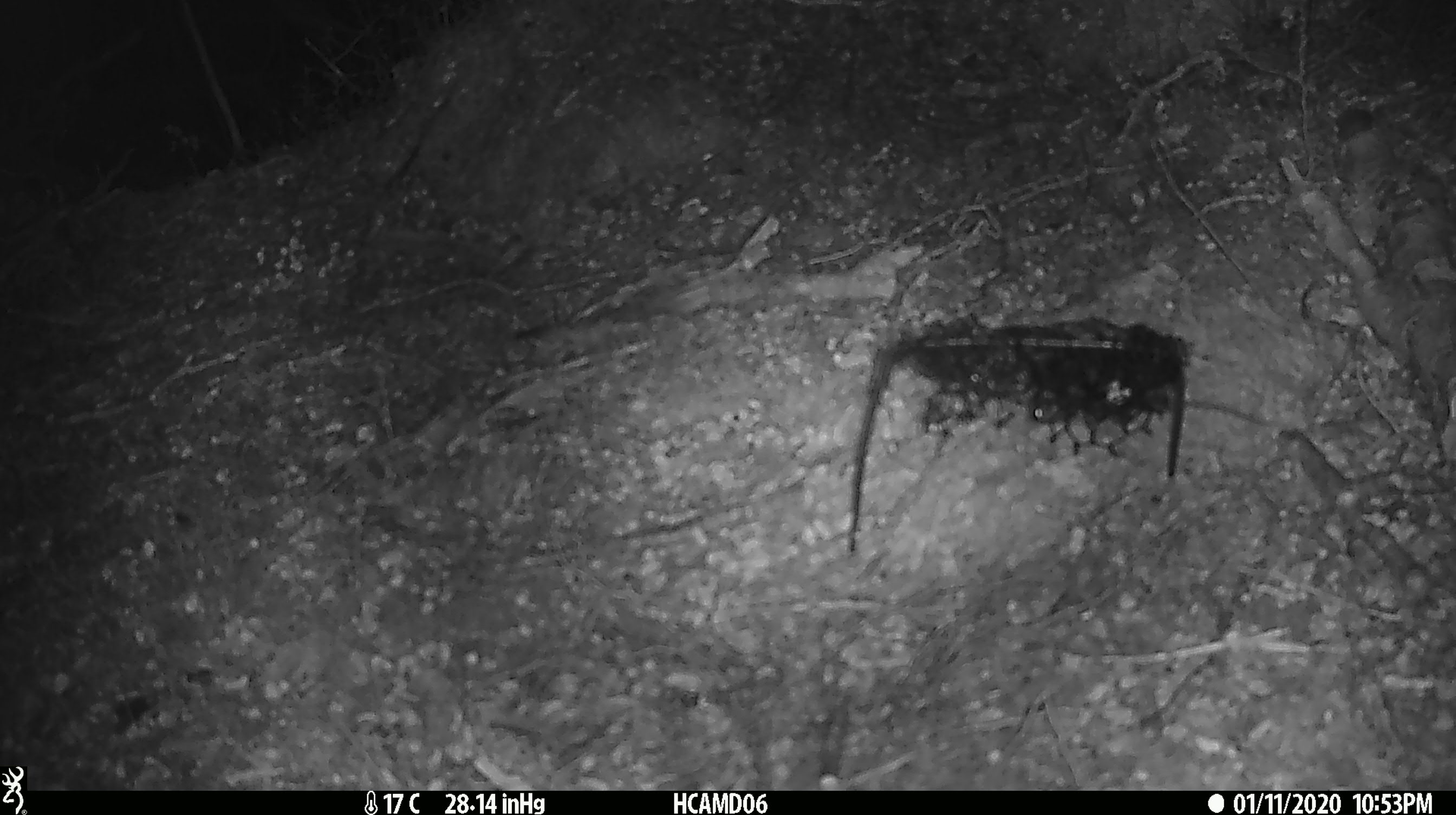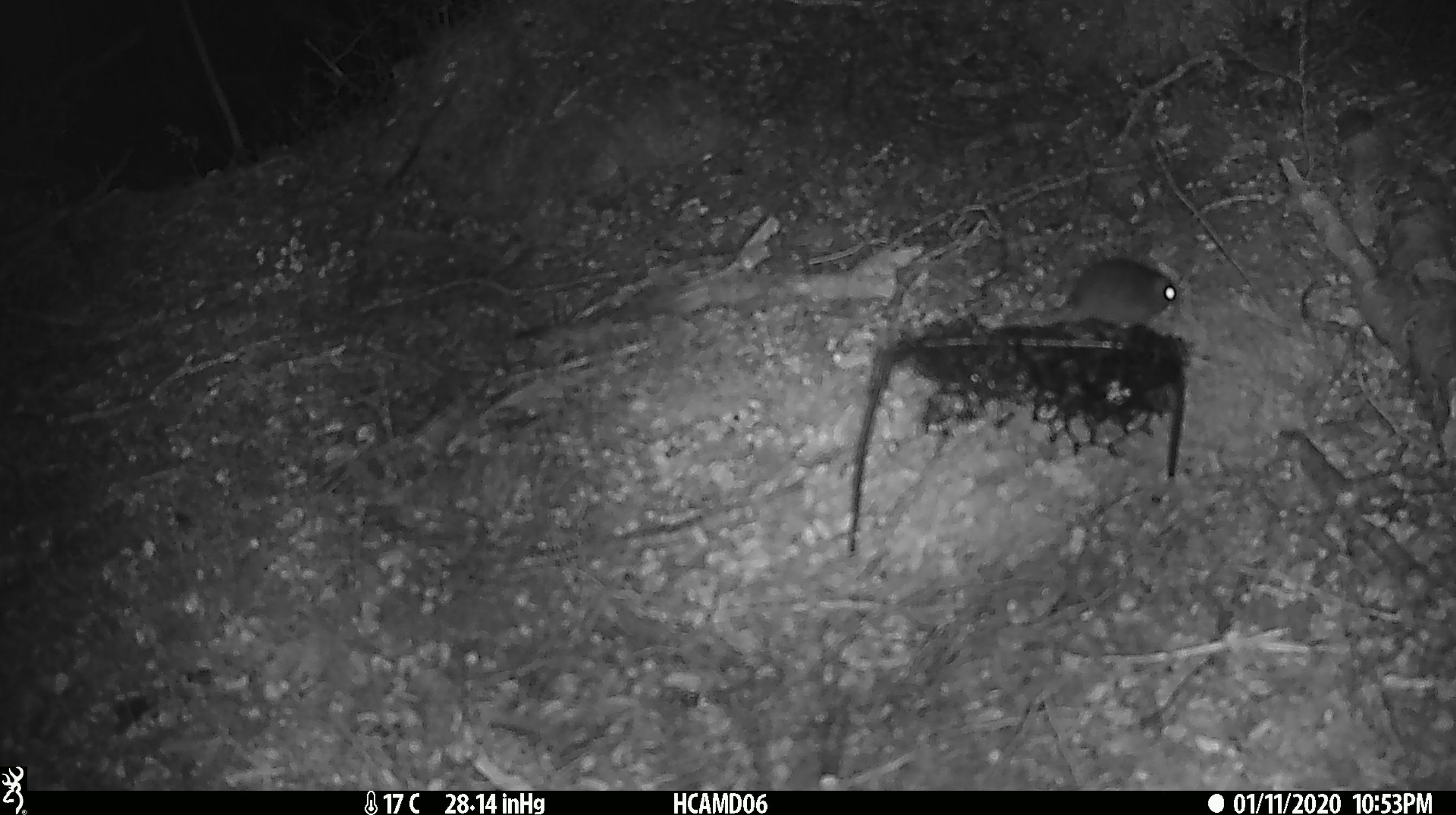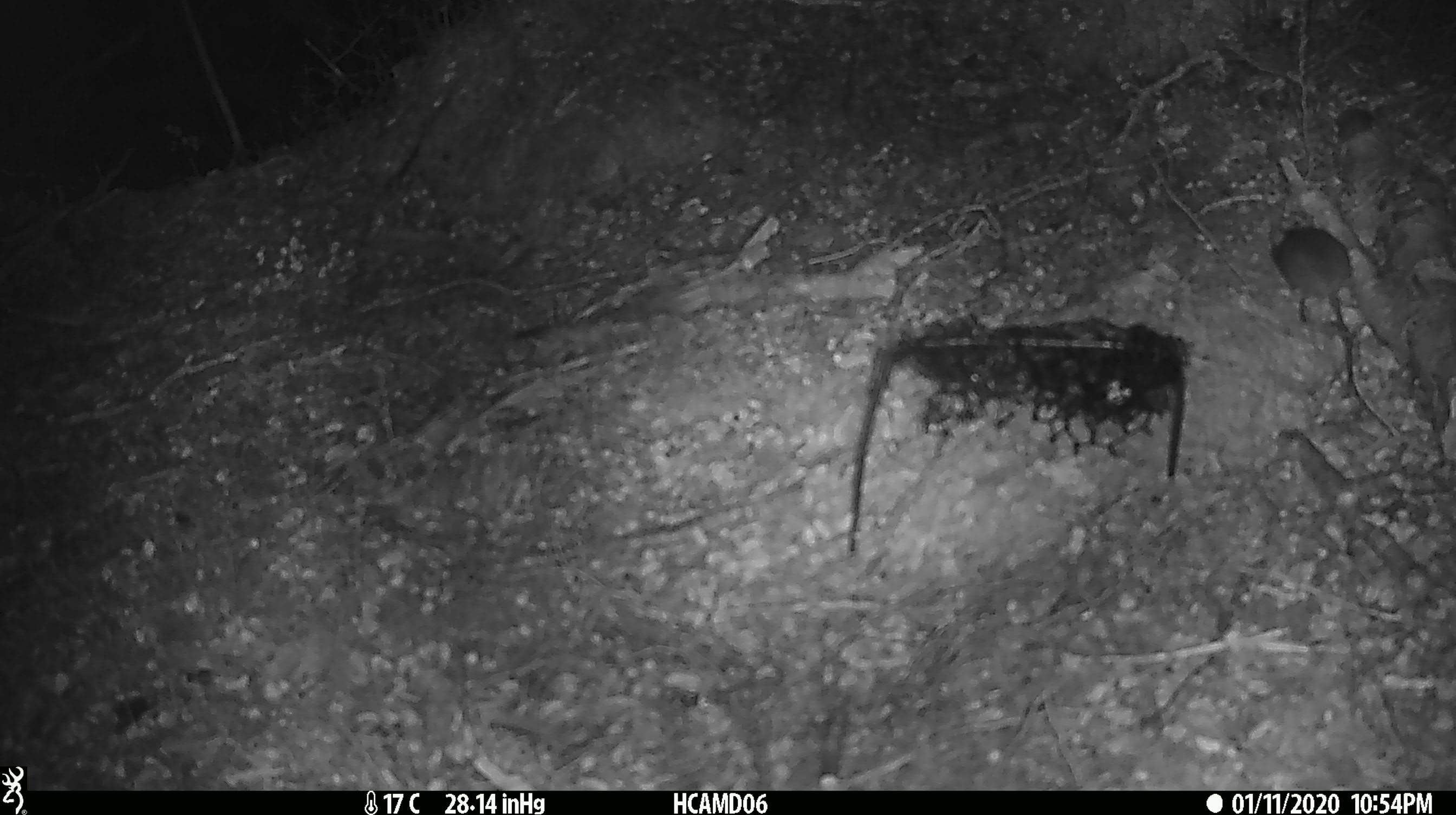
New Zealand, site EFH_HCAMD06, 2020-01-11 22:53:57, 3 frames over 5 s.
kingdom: Animalia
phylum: Chordata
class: Mammalia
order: Rodentia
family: Muridae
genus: Mus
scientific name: Mus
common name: mouse